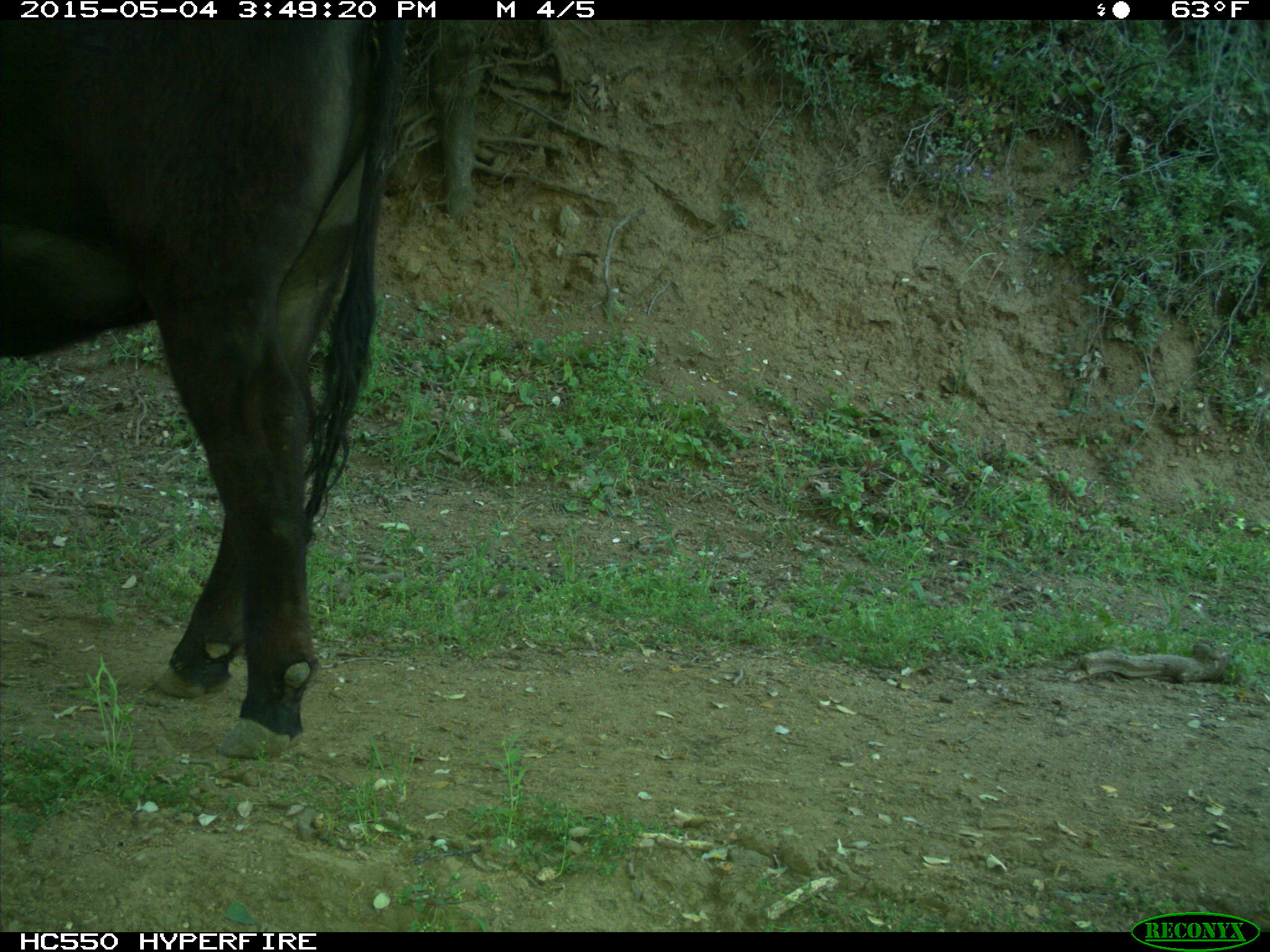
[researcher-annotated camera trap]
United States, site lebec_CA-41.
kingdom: Animalia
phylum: Chordata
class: Mammalia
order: Artiodactyla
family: Bovidae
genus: Bos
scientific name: Bos taurus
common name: domestic cow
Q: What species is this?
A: Bos taurus (domestic cow).